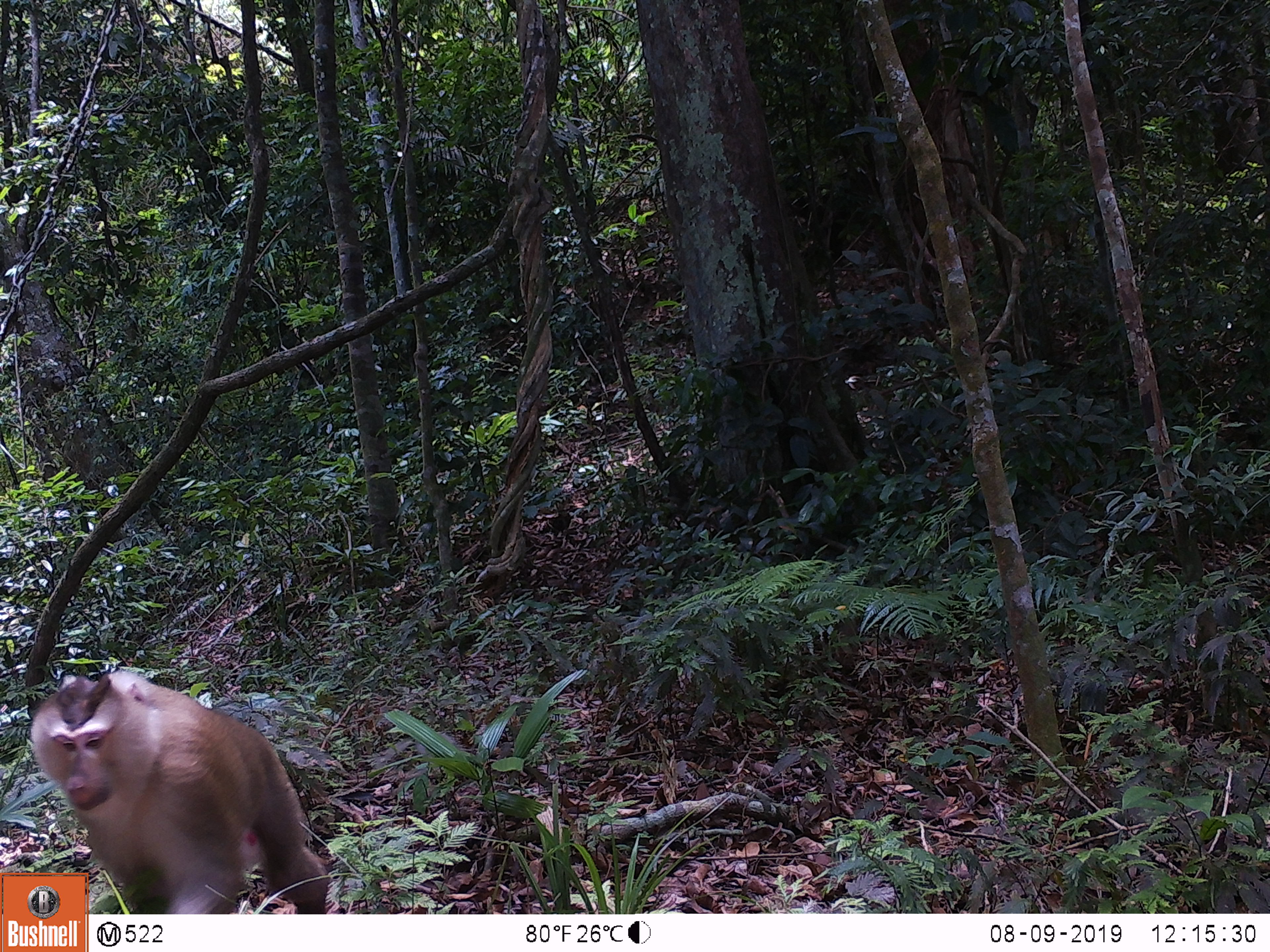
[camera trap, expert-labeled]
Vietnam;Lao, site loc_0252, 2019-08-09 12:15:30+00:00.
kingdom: Animalia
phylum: Chordata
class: Mammalia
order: Primates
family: Cercopithecidae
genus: Macaca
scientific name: Macaca nemestrina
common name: pig-tailed macaque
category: pig tailed macaque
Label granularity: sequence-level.